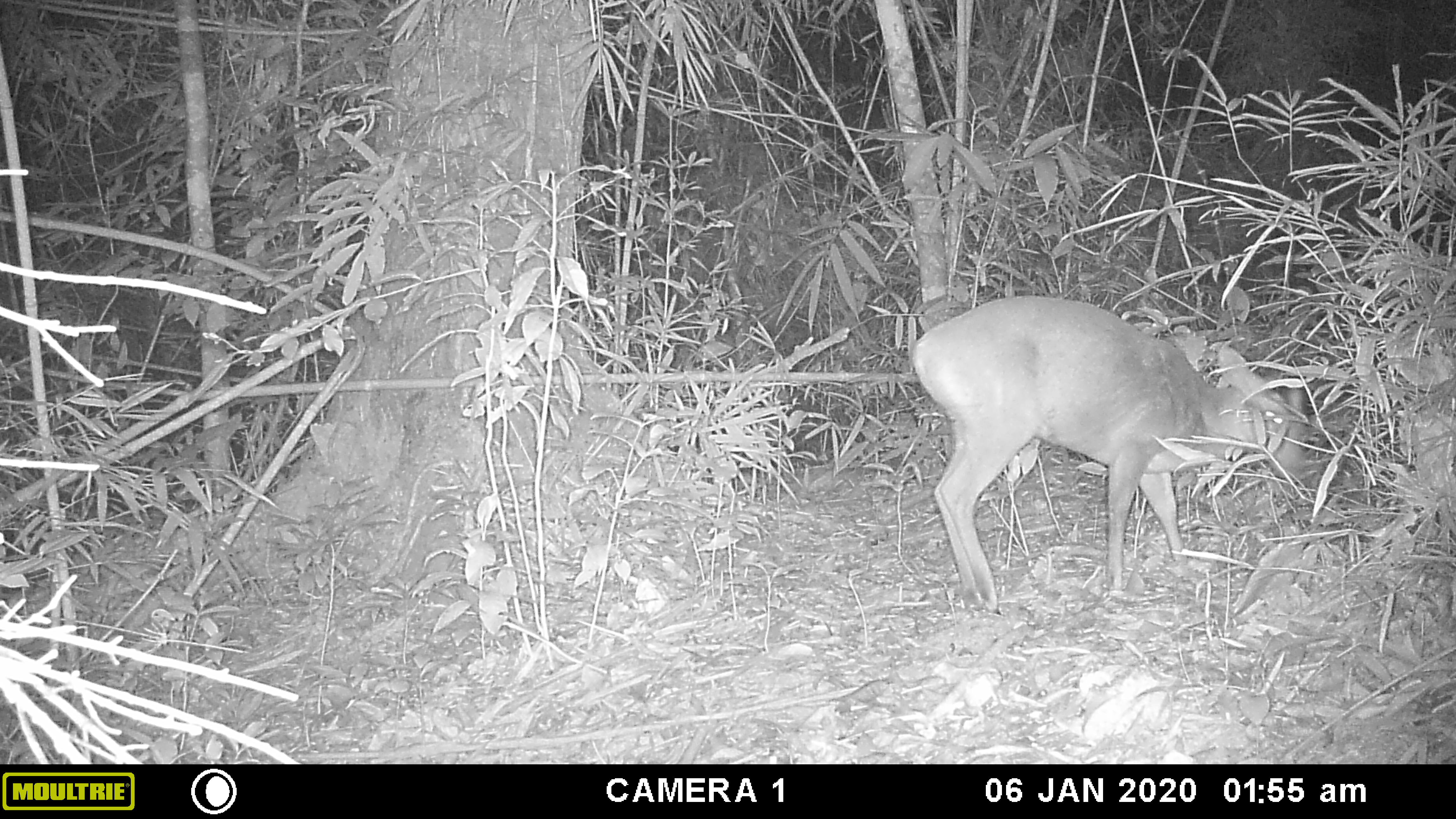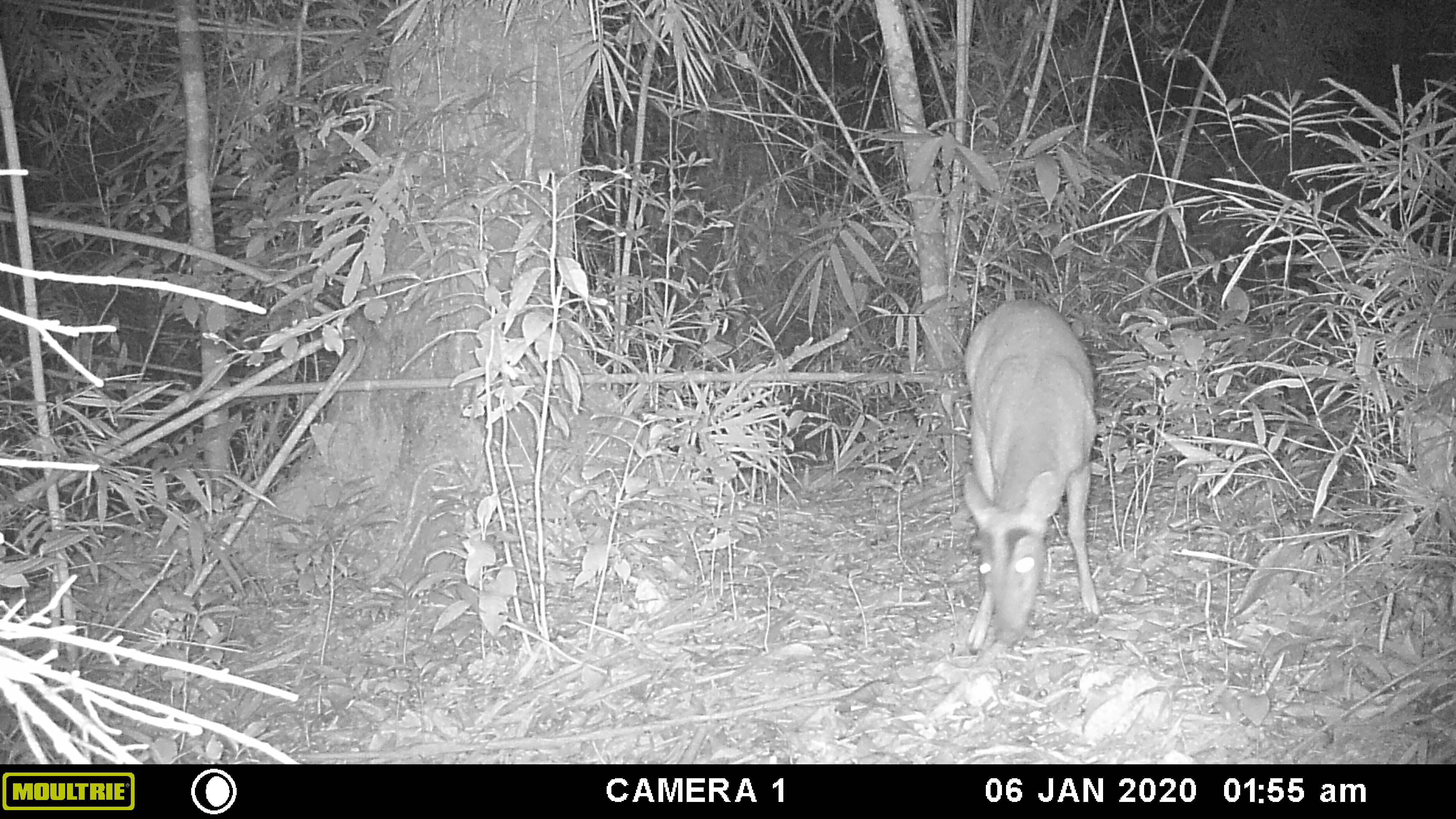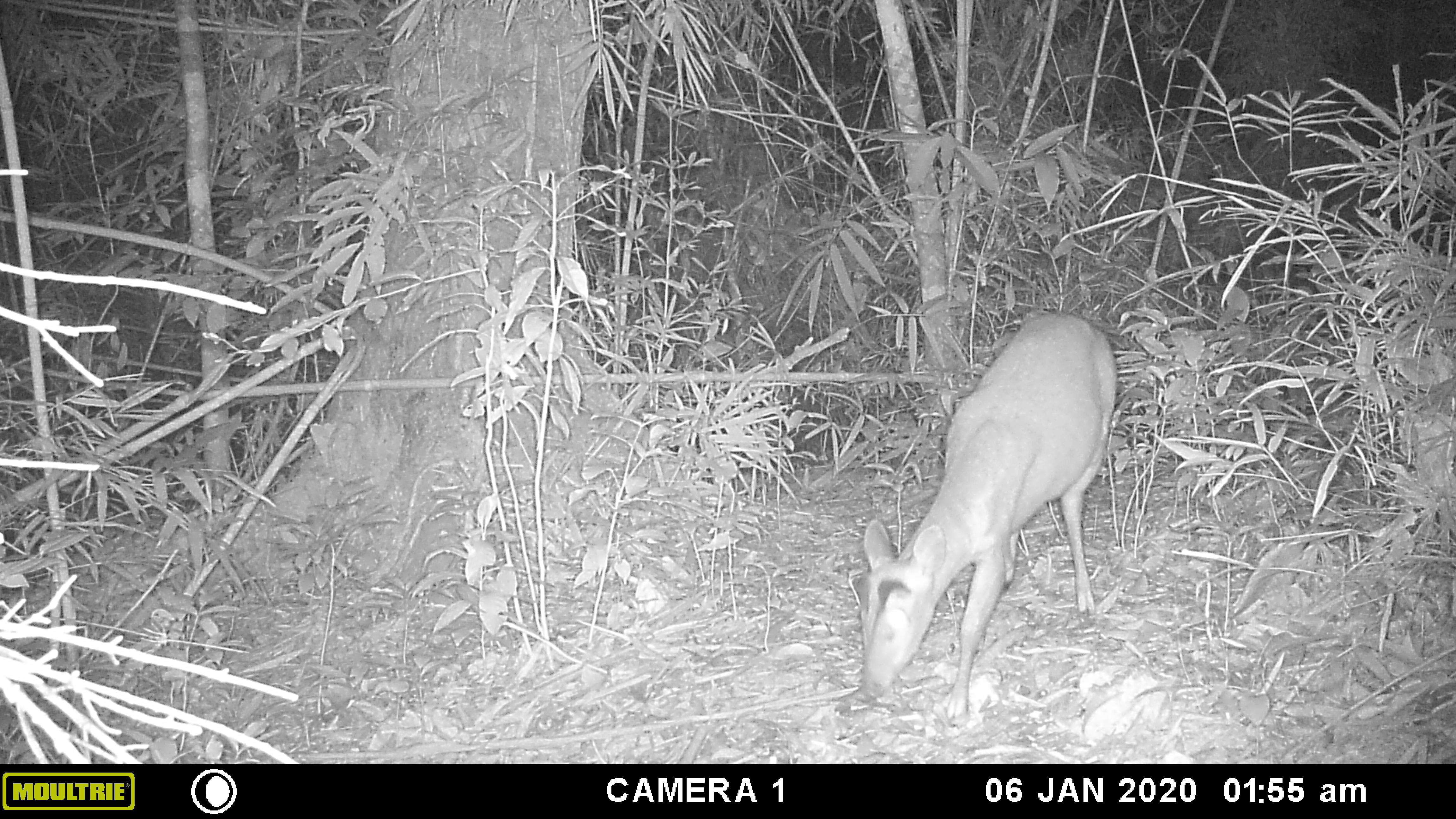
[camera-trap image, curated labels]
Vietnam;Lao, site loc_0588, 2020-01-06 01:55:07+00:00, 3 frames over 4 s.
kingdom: Animalia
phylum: Chordata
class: Mammalia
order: Artiodactyla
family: Cervidae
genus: Muntiacus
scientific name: Muntiacus muntjak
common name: red muntjac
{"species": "red muntjac (Muntiacus muntjak)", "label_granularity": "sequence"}